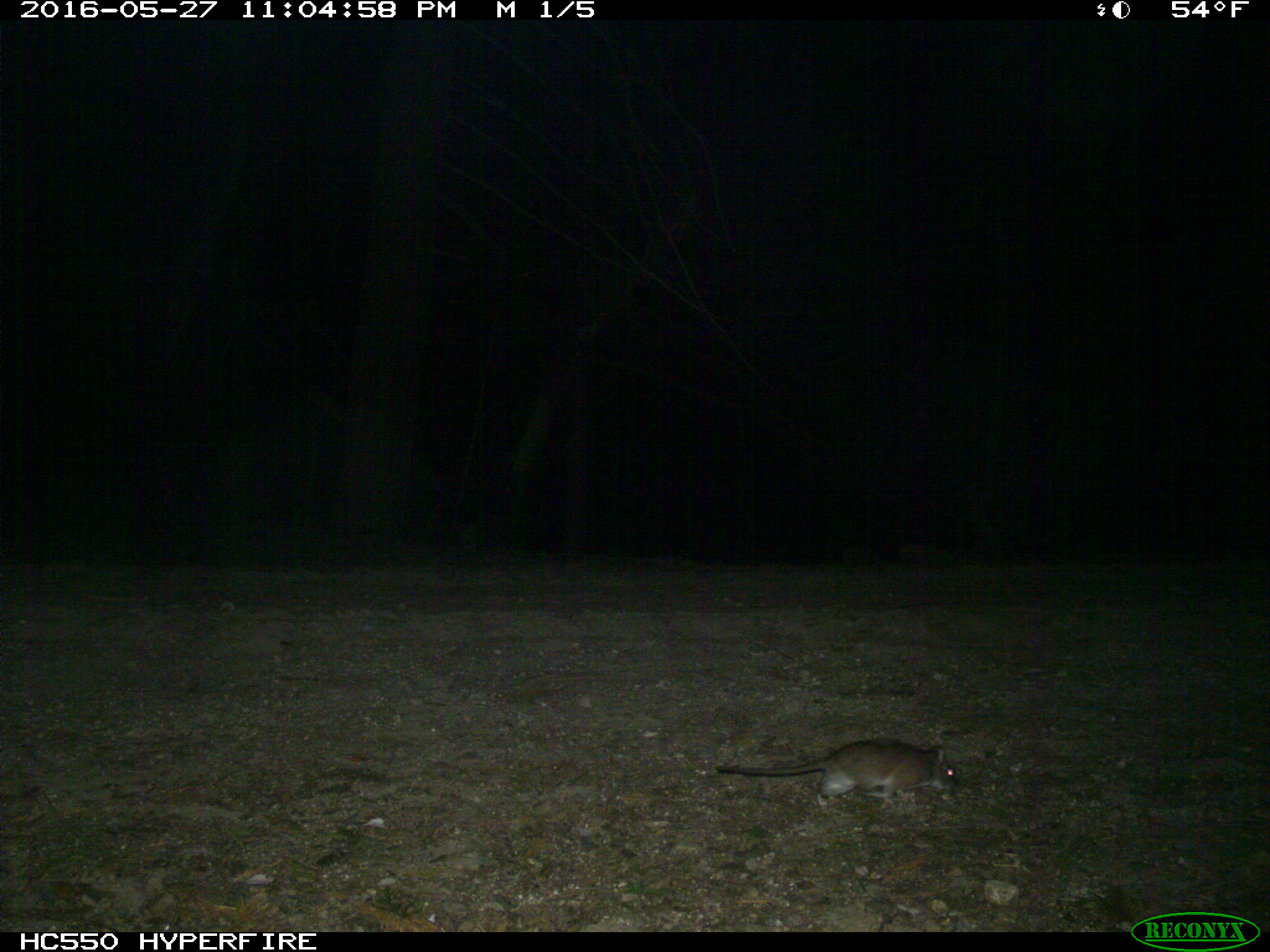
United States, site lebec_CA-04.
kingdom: Animalia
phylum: Chordata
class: Mammalia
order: Rodentia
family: Cricetidae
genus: Neotoma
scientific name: Neotoma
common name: pack rat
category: unidentified pack rat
Unidentified pack rat (pack rat) (Neotoma).